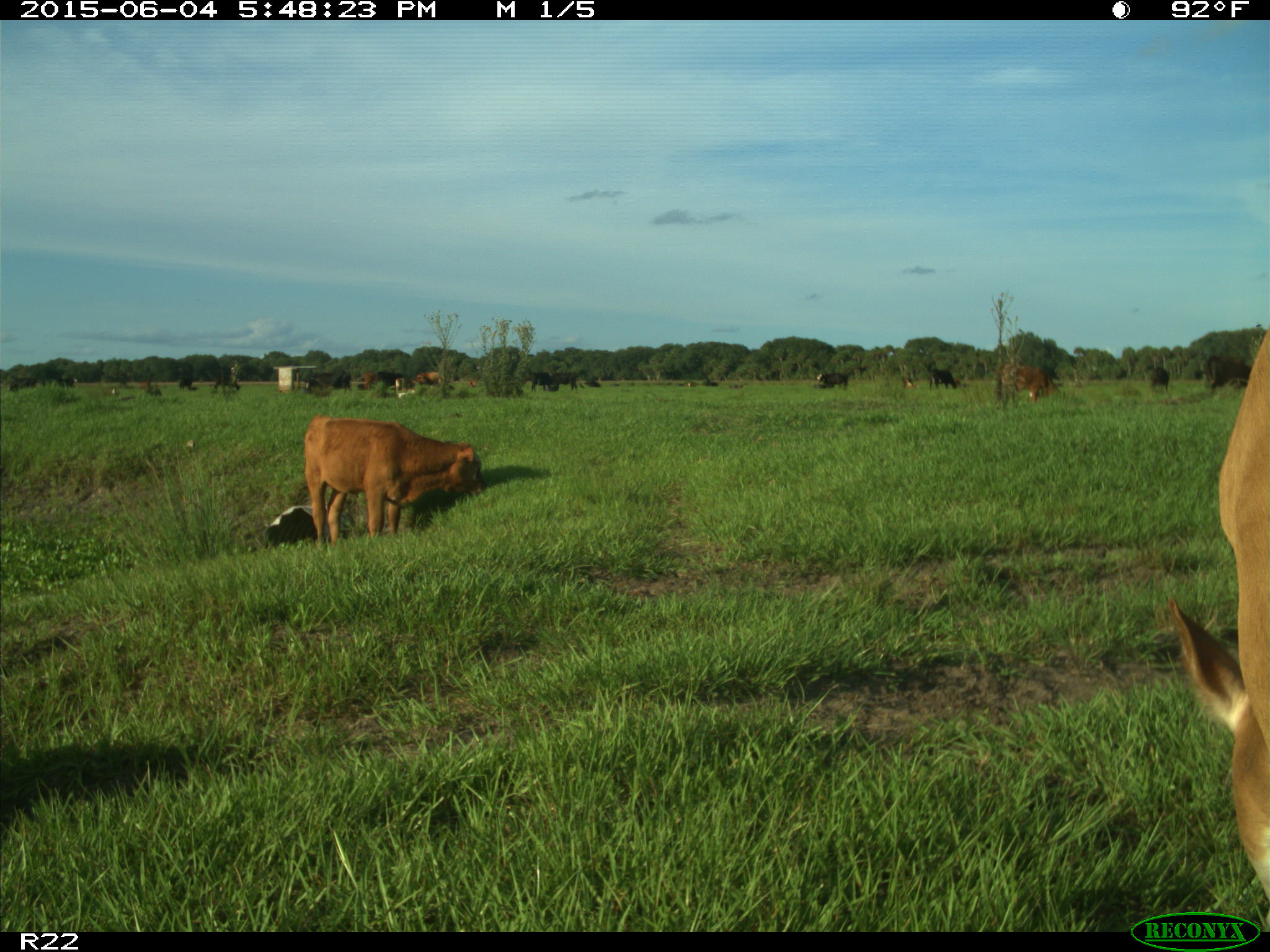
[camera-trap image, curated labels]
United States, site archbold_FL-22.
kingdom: Animalia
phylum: Chordata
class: Mammalia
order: Artiodactyla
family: Bovidae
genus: Bos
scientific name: Bos taurus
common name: domestic cow